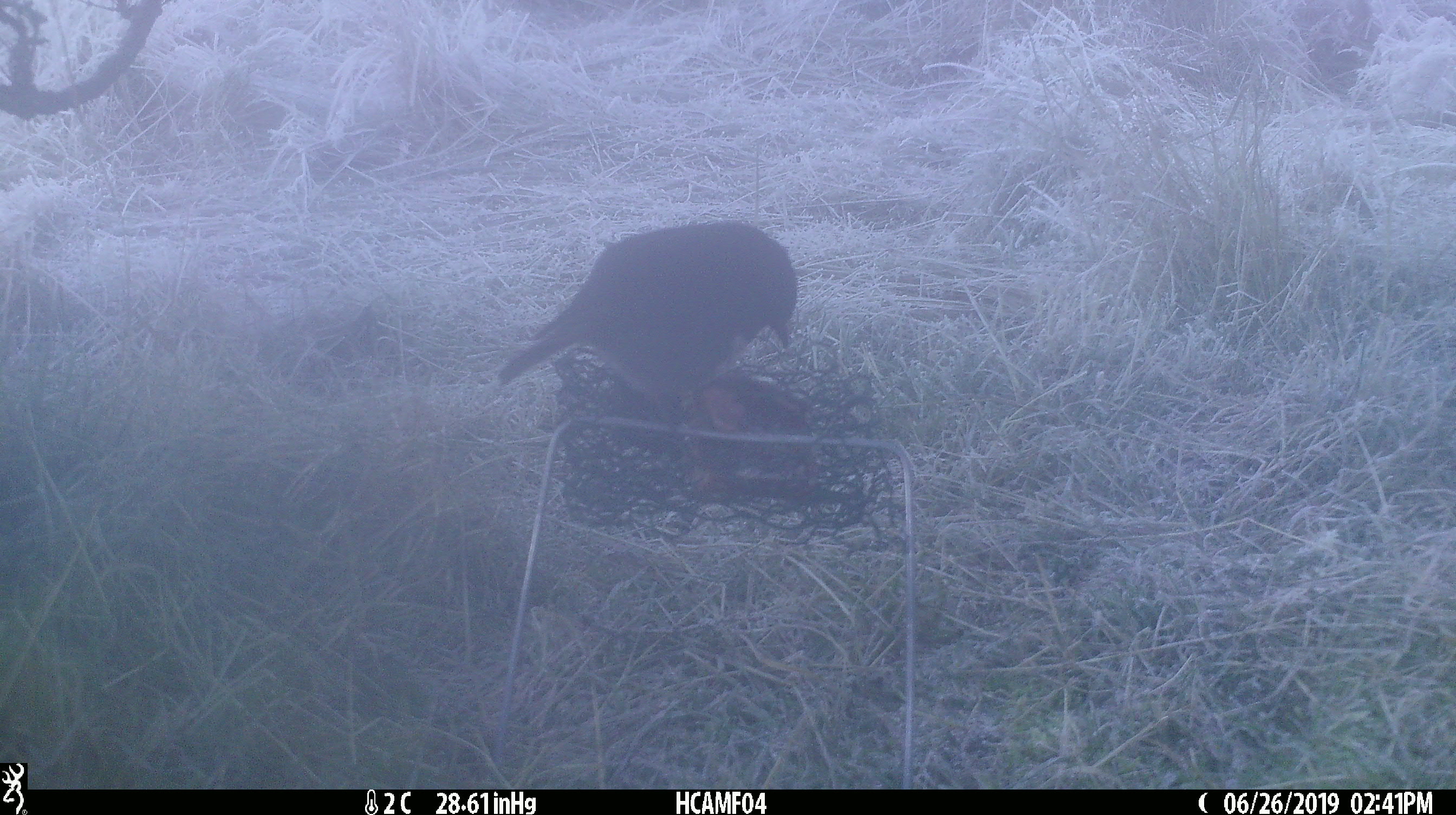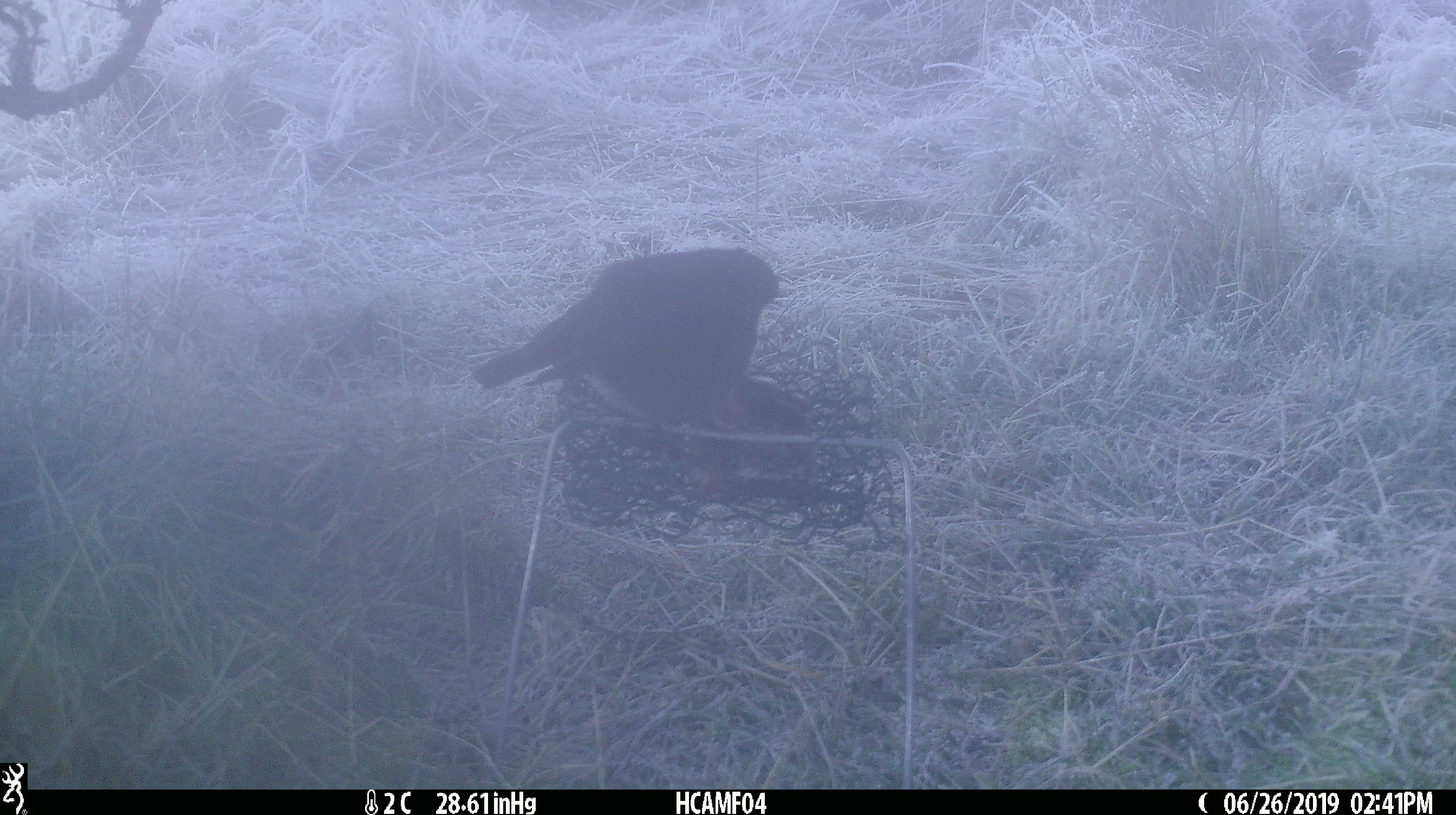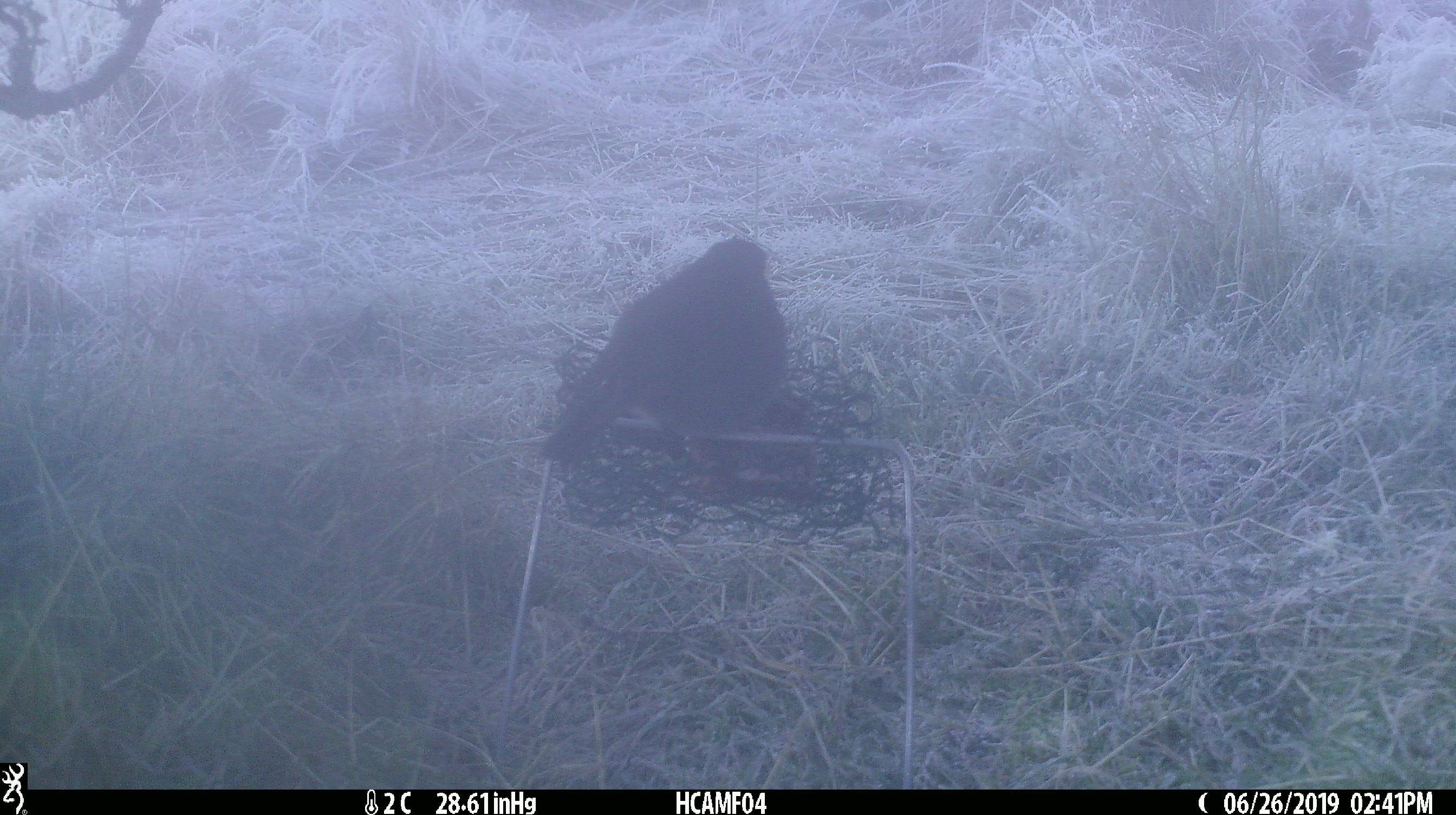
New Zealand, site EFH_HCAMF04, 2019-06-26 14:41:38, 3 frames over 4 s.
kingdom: Animalia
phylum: Chordata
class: Aves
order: Passeriformes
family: Petroicidae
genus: Petroica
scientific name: Petroica australis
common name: new zealand robin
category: robin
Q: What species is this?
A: Robin (new zealand robin) (Petroica australis).